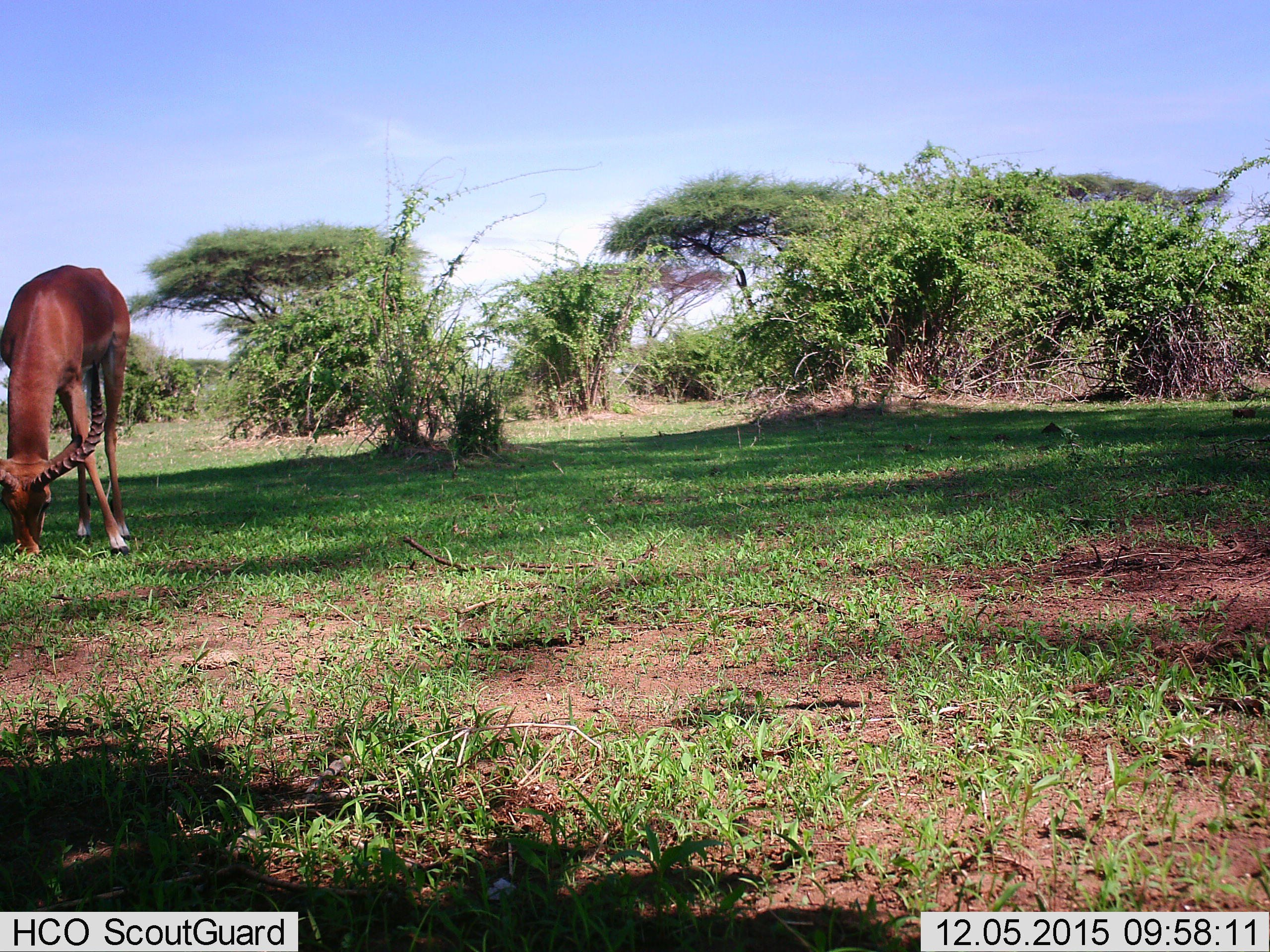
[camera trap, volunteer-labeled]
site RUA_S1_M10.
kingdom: Animalia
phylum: Chordata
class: Mammalia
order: Artiodactyla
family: Bovidae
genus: Aepyceros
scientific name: Aepyceros melampus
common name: impala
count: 1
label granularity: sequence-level